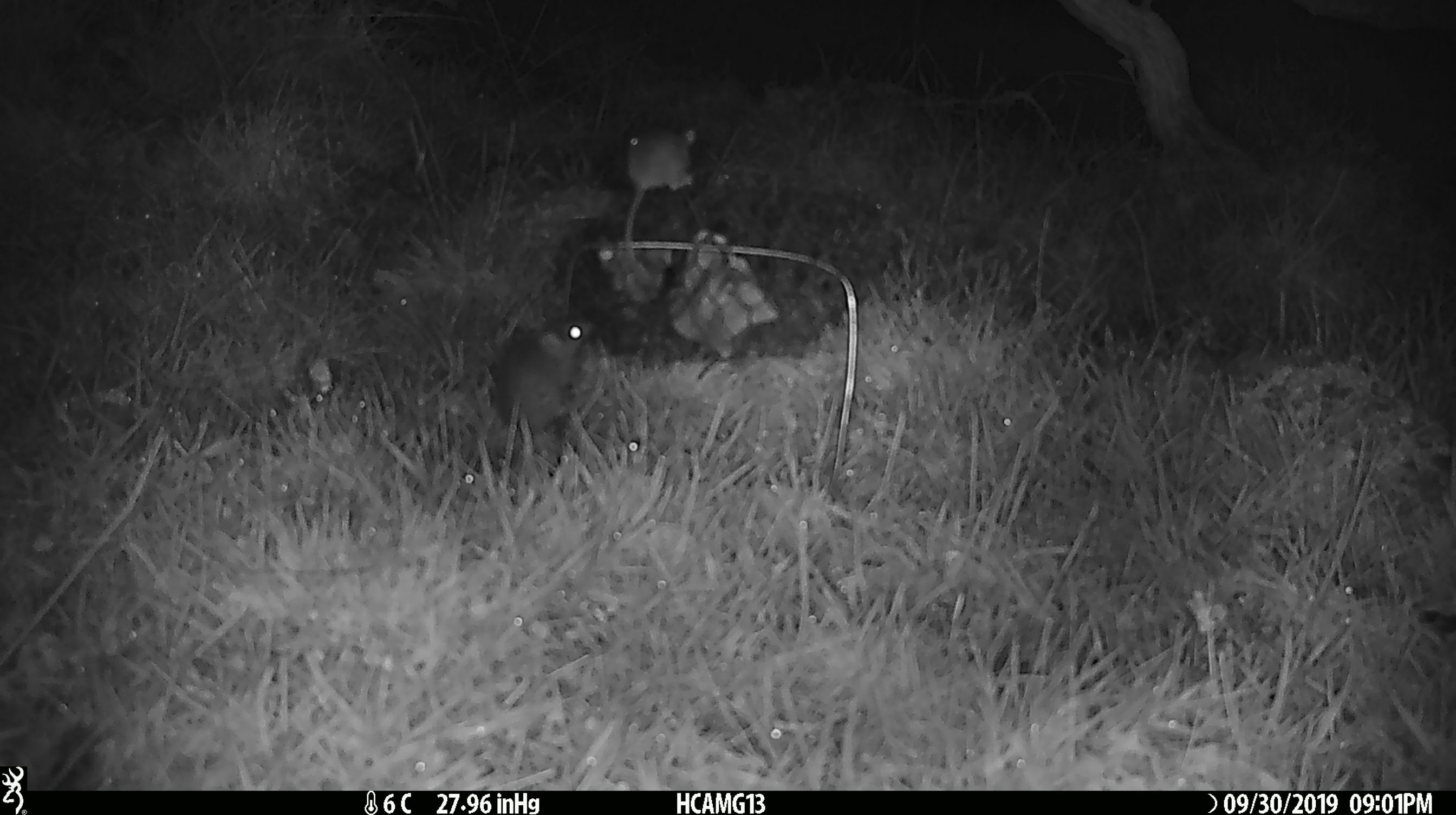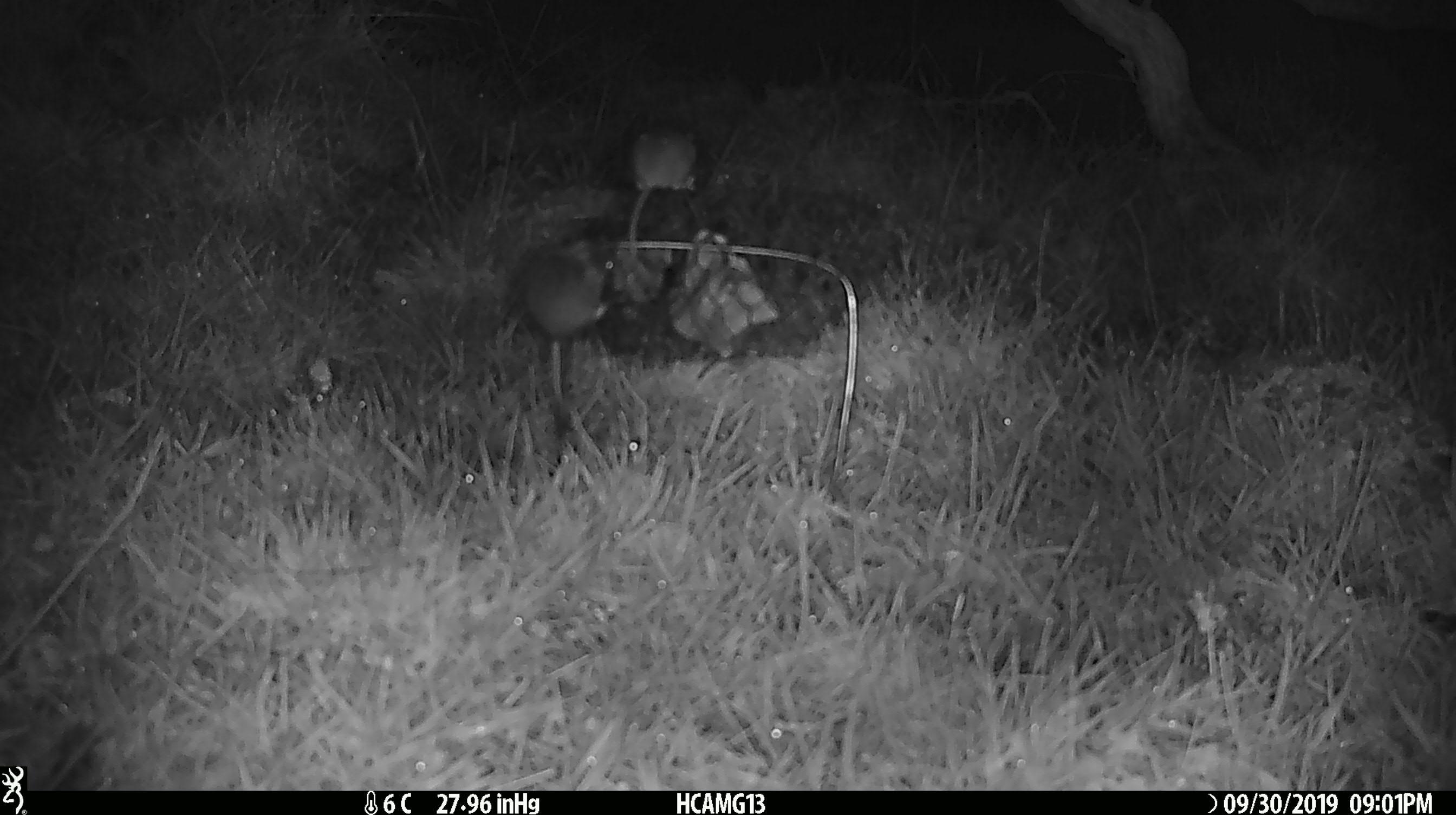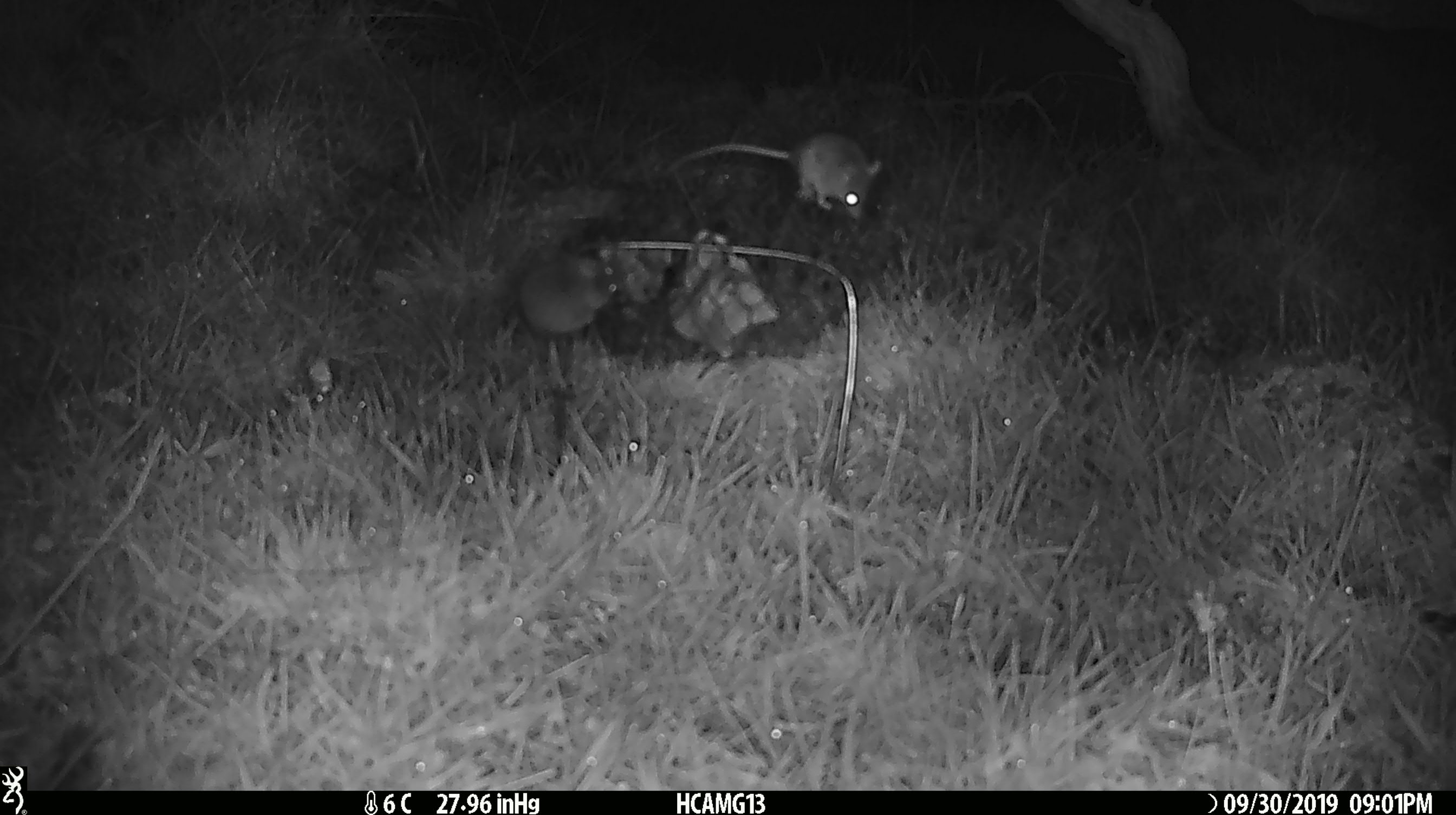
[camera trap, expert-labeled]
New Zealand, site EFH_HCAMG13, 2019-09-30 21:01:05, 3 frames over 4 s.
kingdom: Animalia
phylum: Chordata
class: Mammalia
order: Rodentia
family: Muridae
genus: Mus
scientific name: Mus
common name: mouse